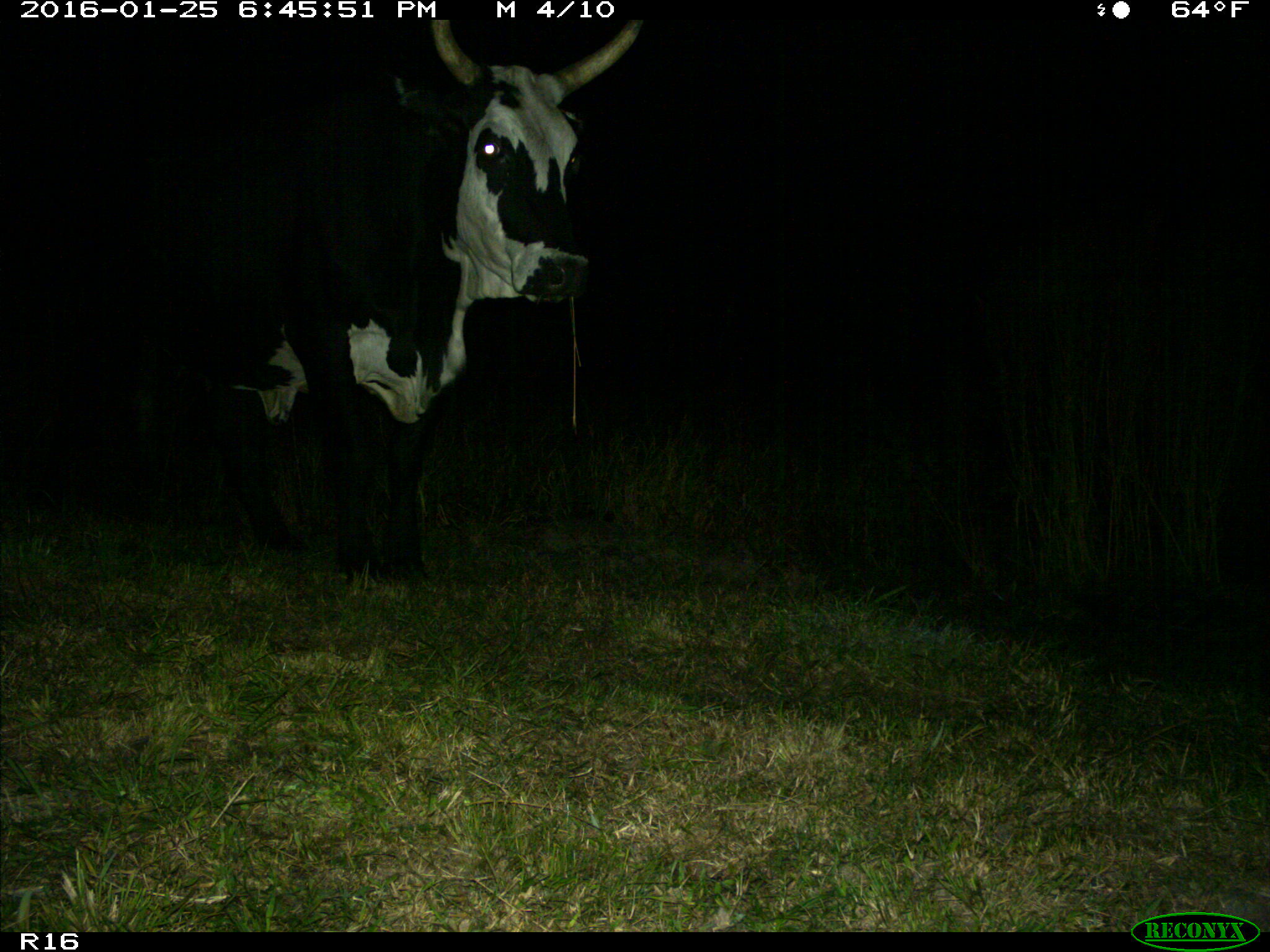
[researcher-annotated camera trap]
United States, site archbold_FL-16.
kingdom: Animalia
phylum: Chordata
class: Mammalia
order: Artiodactyla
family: Bovidae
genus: Bos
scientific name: Bos taurus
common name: domestic cow